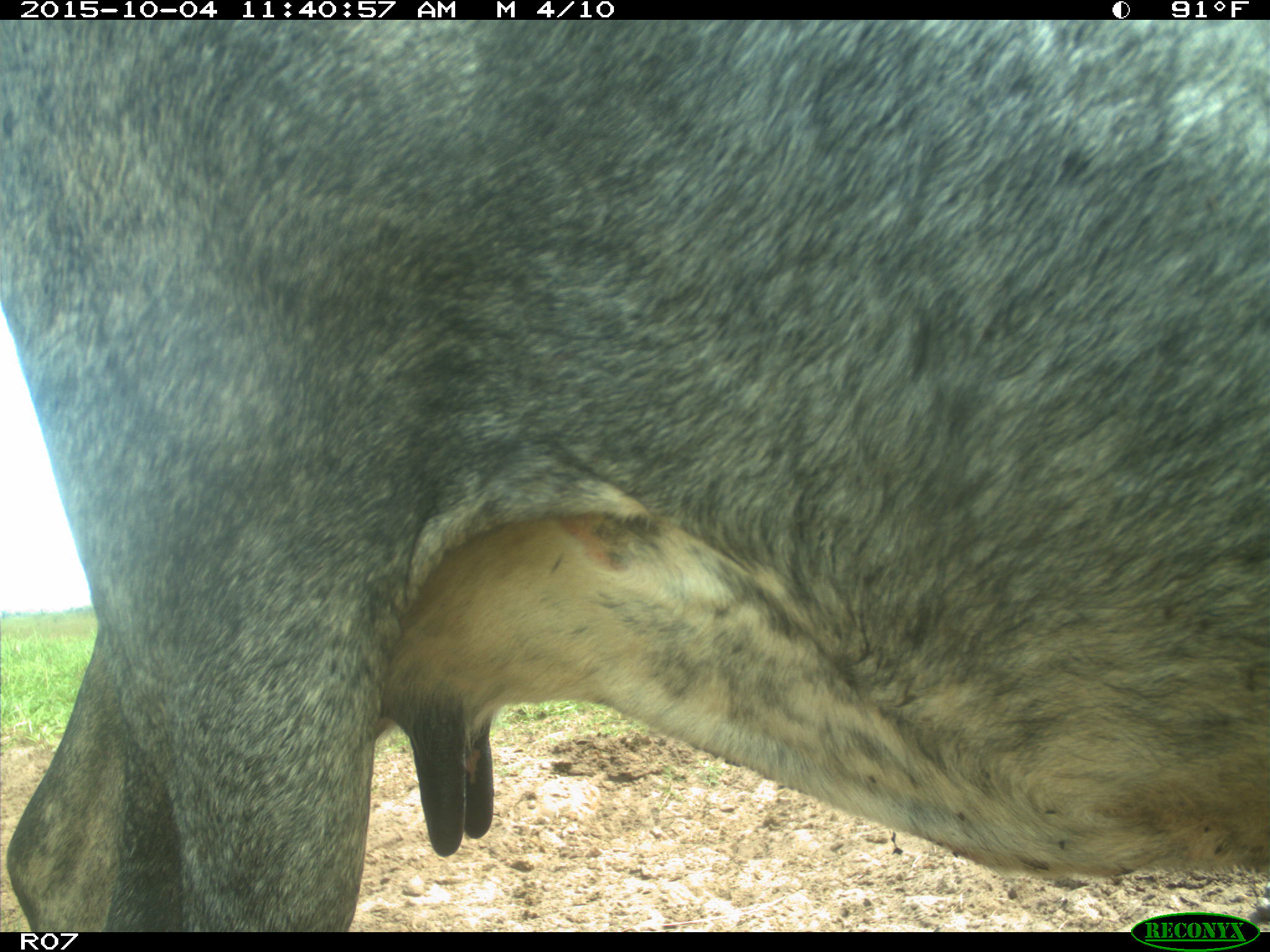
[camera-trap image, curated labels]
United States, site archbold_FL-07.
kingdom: Animalia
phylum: Chordata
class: Mammalia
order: Artiodactyla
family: Bovidae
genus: Bos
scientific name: Bos taurus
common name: domestic cow